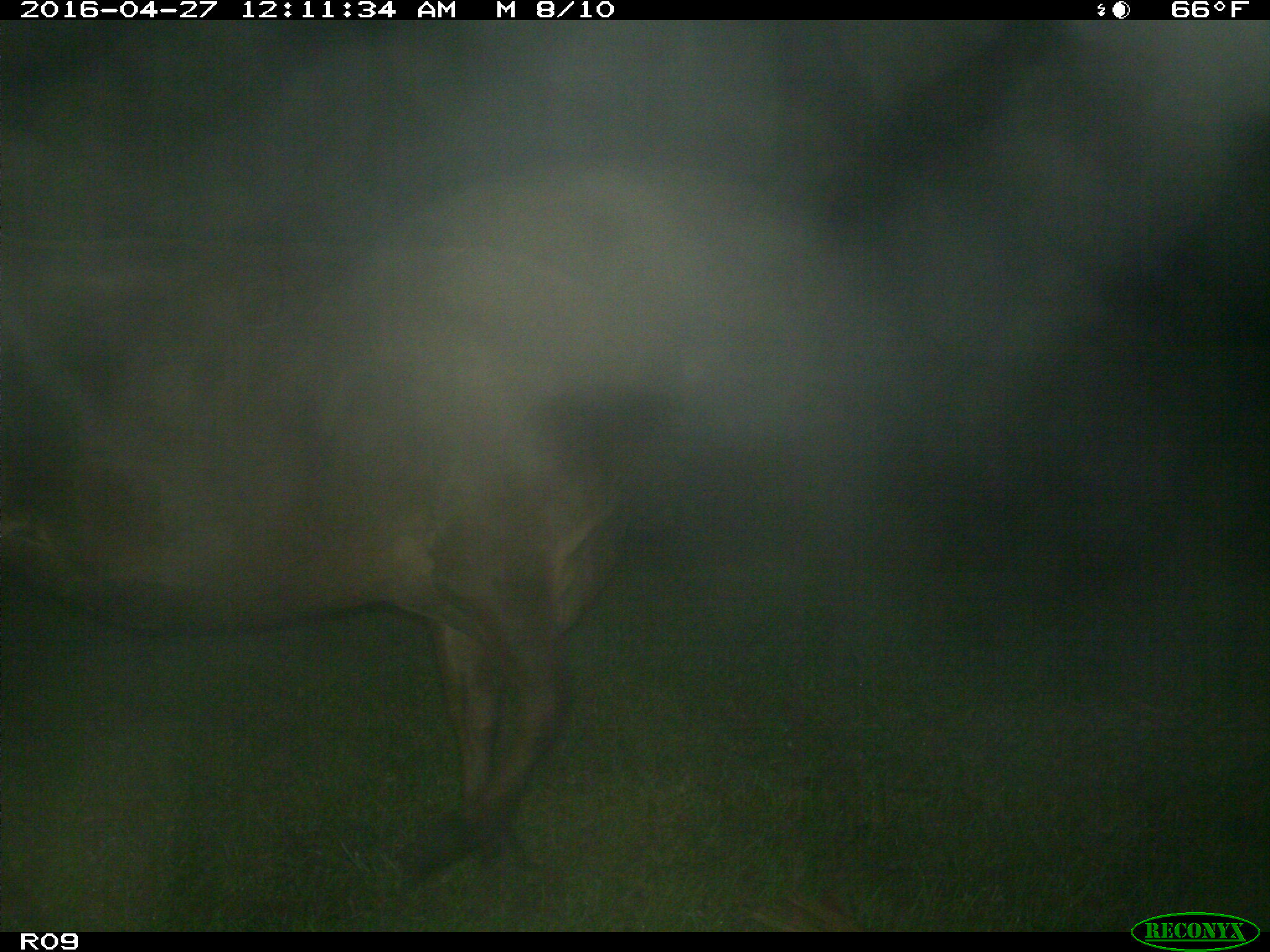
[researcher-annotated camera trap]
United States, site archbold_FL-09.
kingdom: Animalia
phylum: Chordata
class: Mammalia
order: Artiodactyla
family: Bovidae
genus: Bos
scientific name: Bos taurus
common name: domestic cow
Bos taurus (domestic cow).